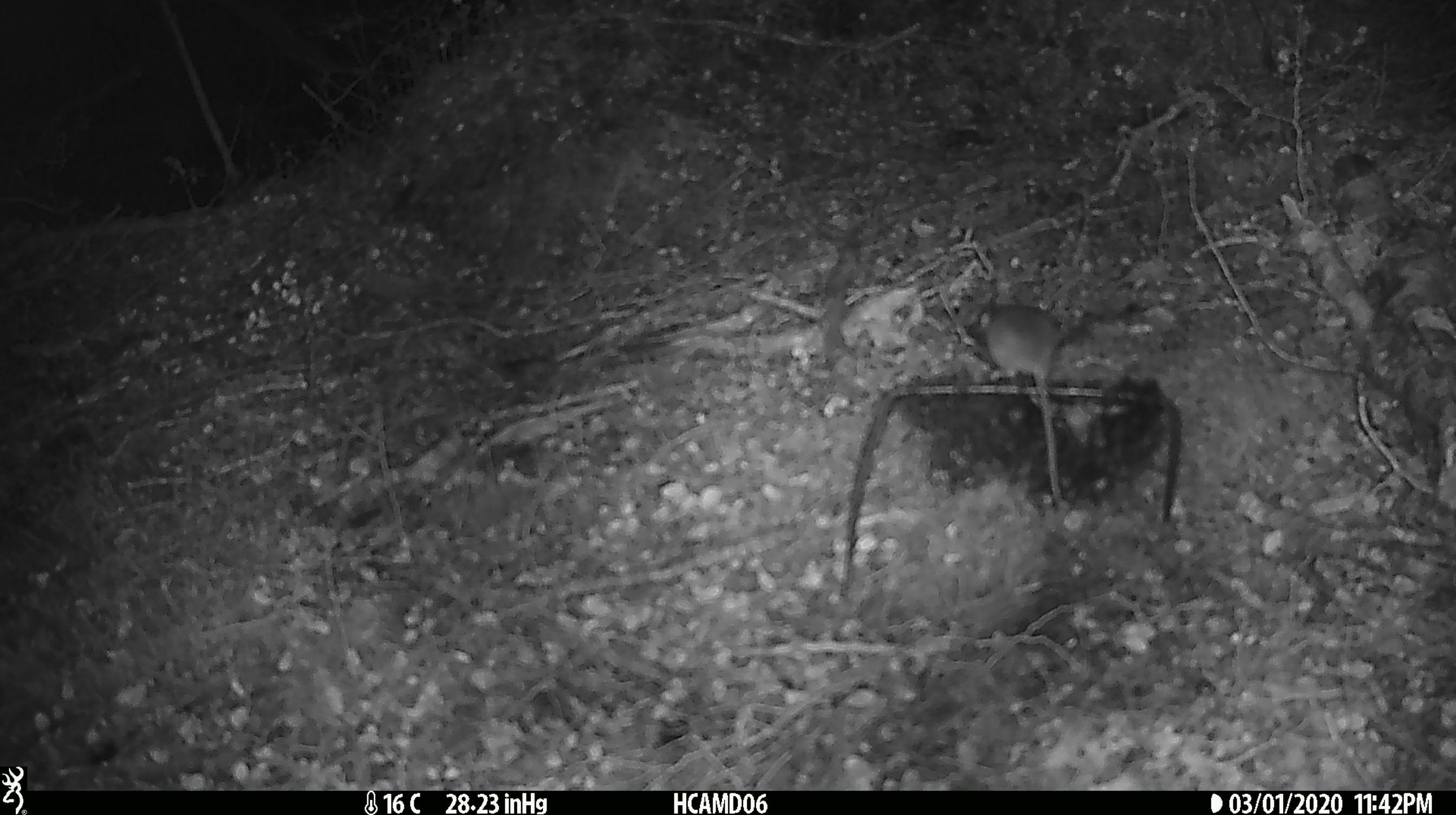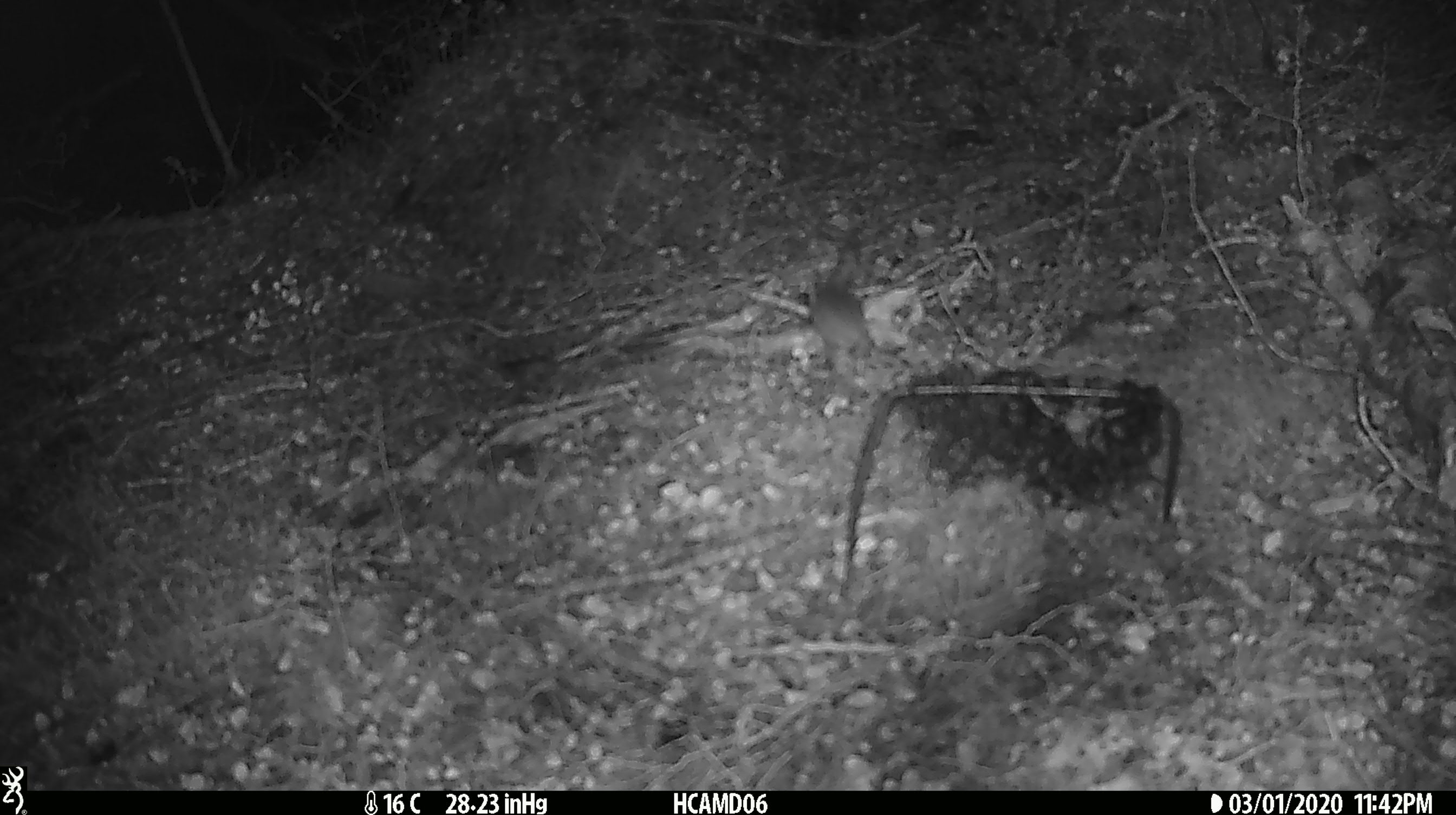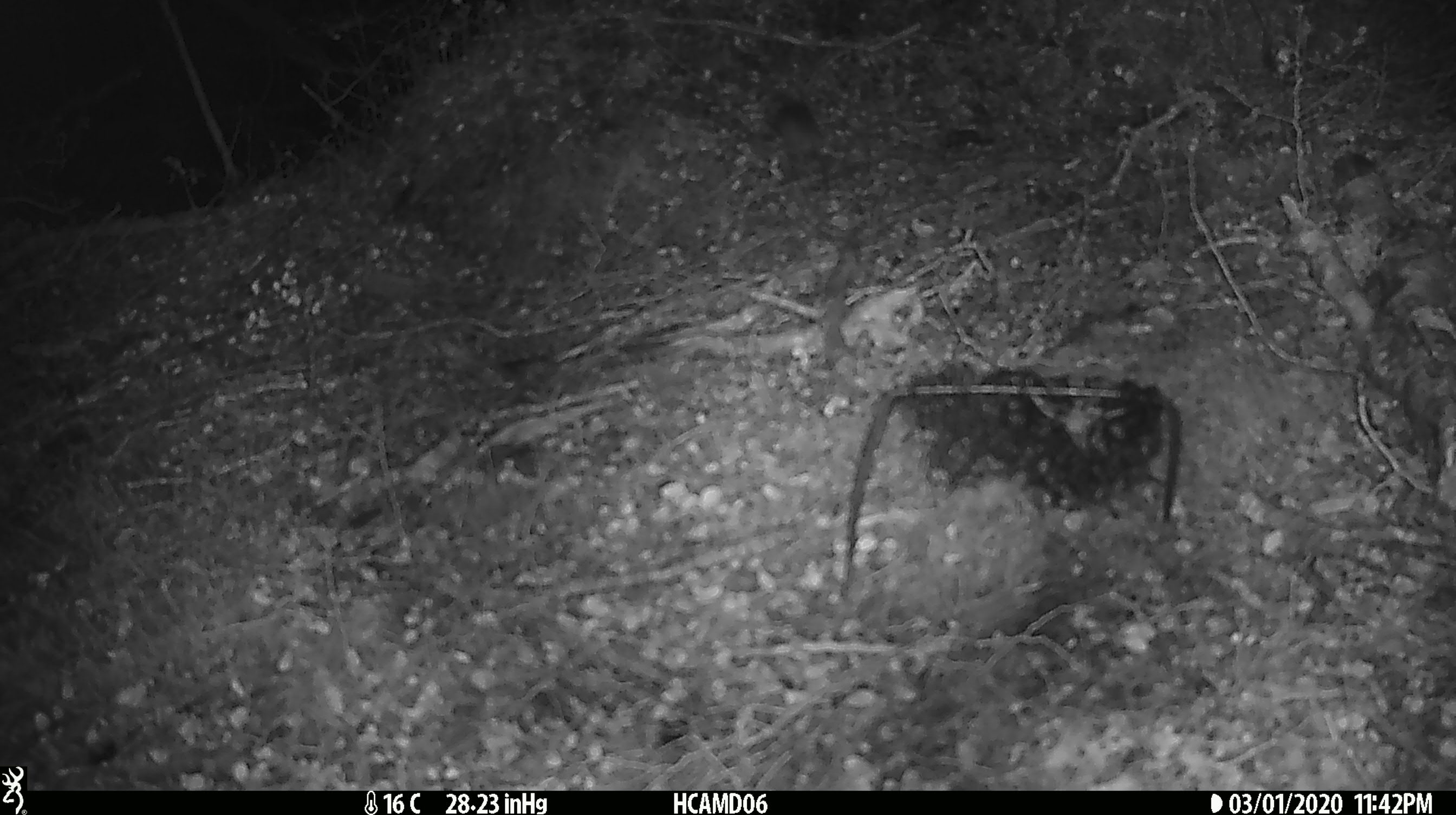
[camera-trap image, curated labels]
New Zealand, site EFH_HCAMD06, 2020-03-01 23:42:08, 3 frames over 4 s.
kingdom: Animalia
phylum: Chordata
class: Mammalia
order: Rodentia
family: Muridae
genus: Mus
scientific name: Mus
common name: mouse